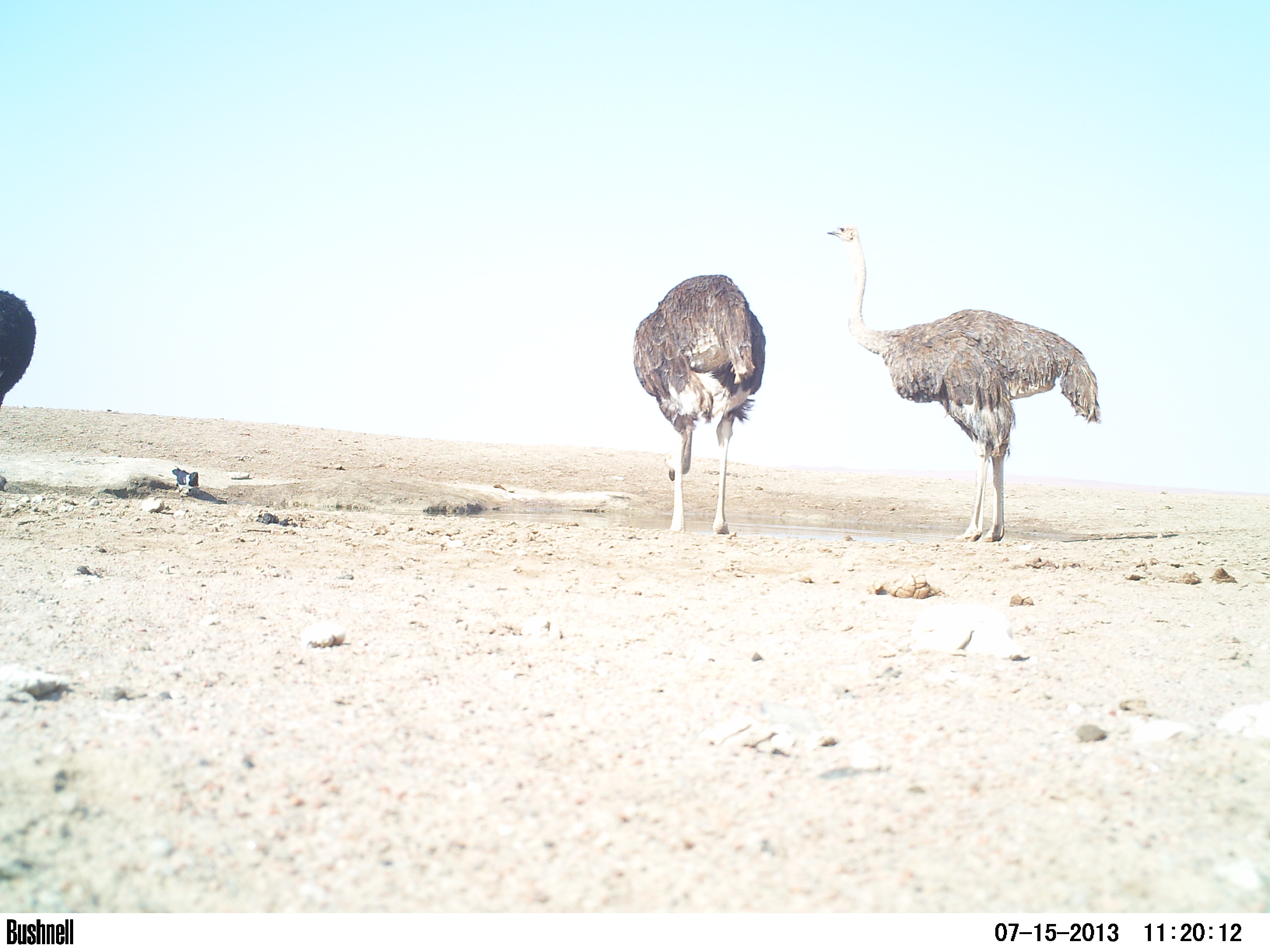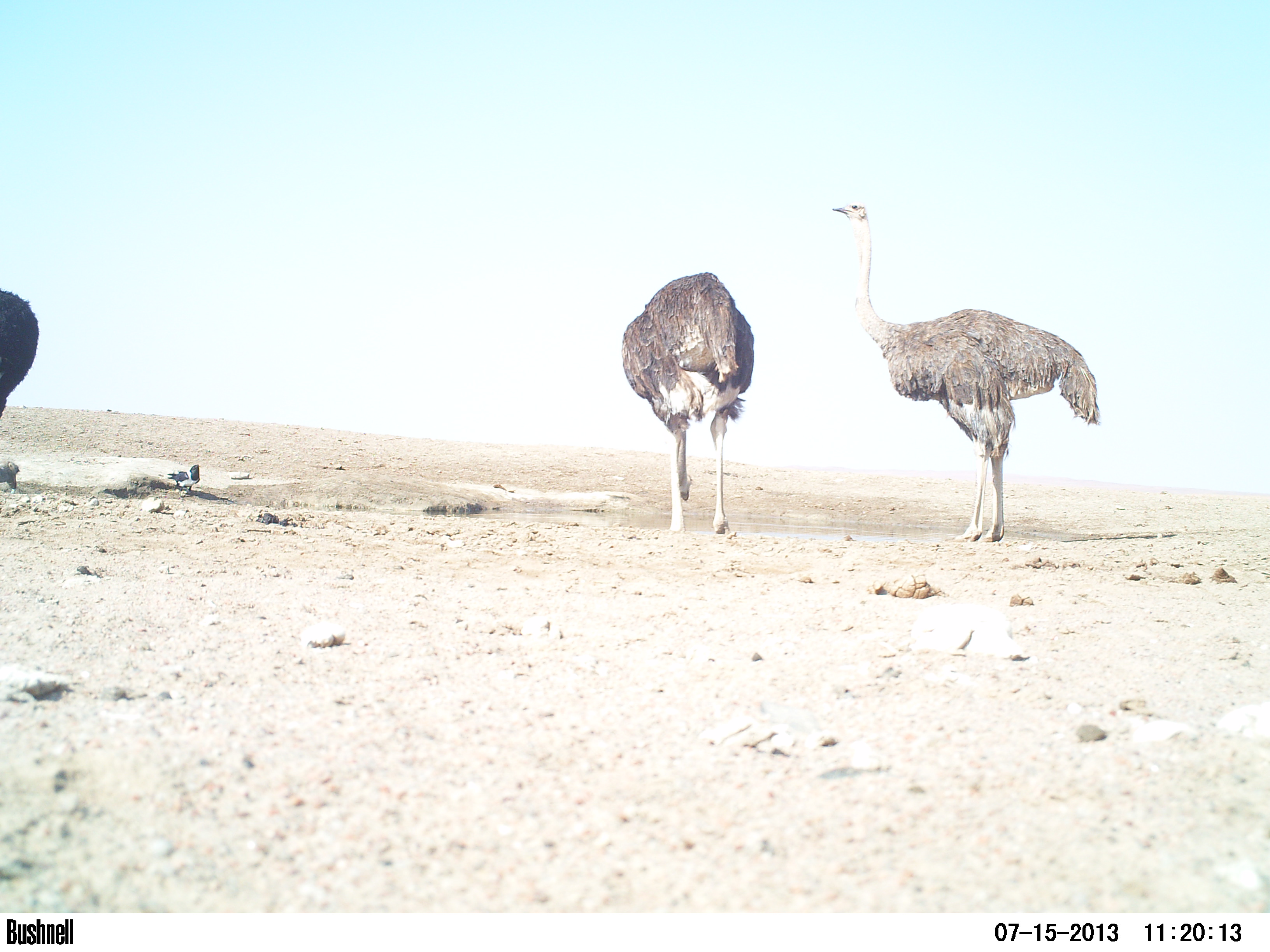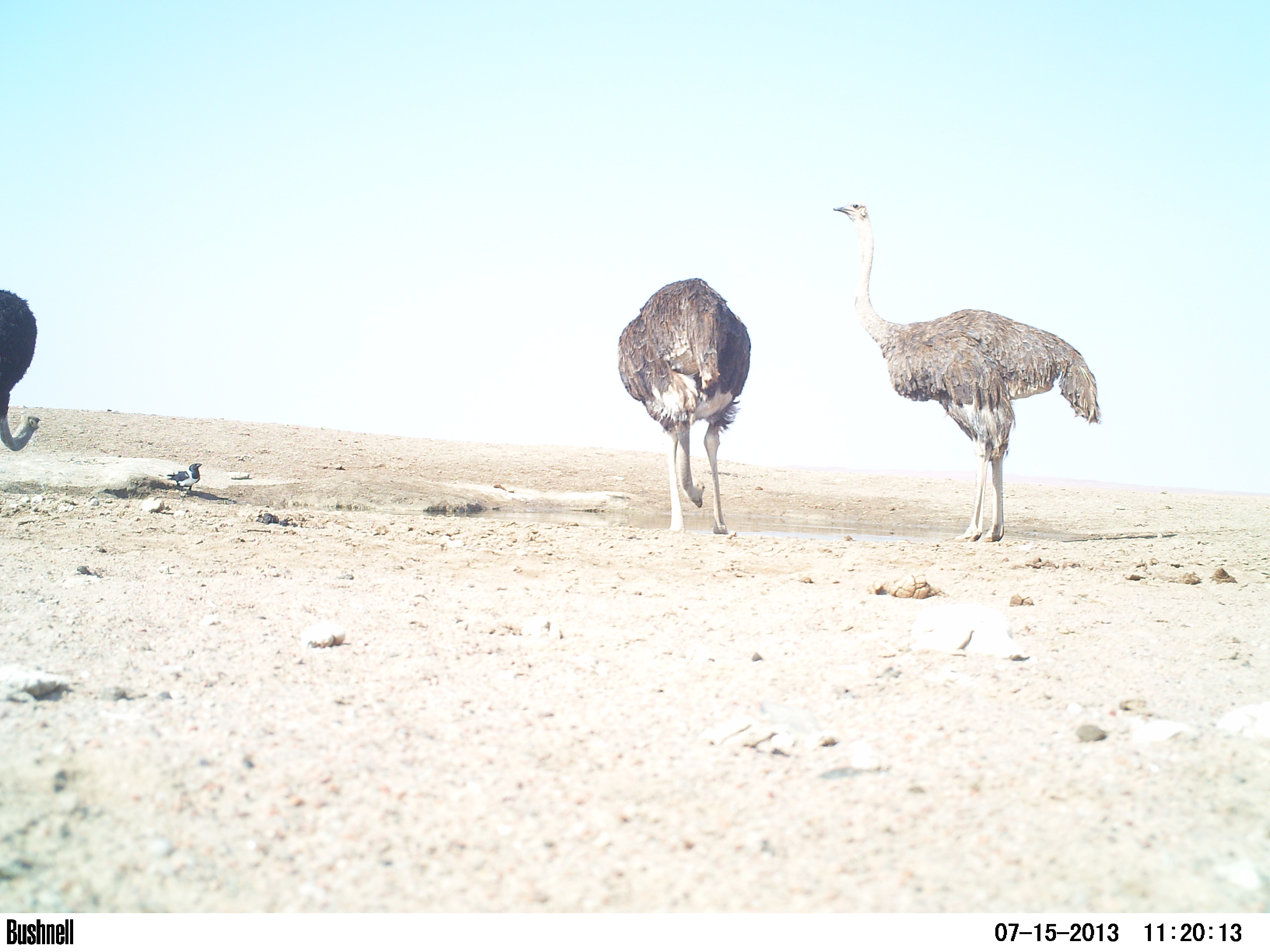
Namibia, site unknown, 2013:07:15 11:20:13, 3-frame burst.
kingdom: Animalia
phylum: Chordata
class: Aves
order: Struthioniformes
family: Struthionidae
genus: Struthio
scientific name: Struthio camelus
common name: common ostrich